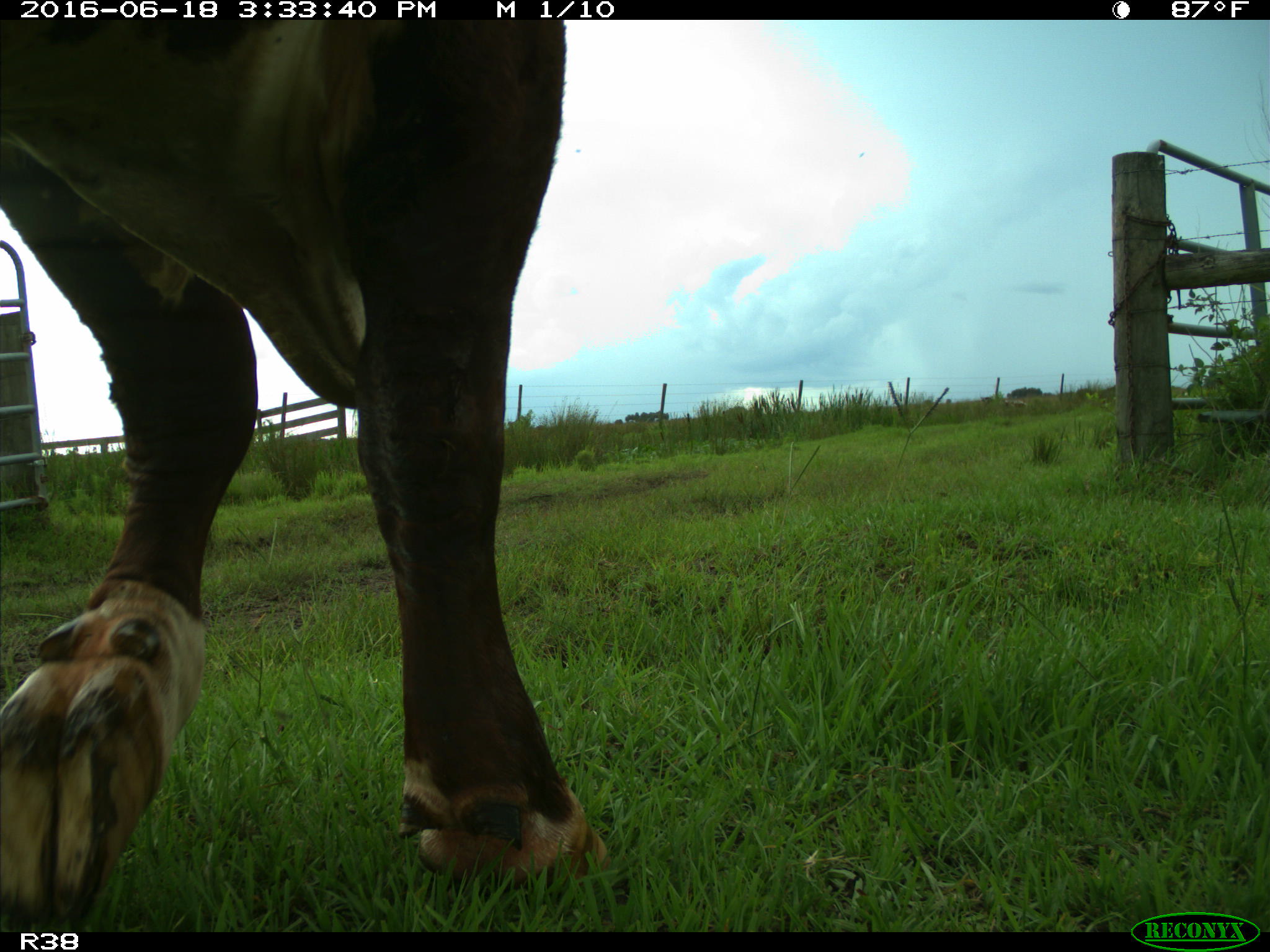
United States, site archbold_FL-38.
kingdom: Animalia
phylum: Chordata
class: Mammalia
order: Artiodactyla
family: Bovidae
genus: Bos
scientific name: Bos taurus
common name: domestic cow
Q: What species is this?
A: Bos taurus (domestic cow).